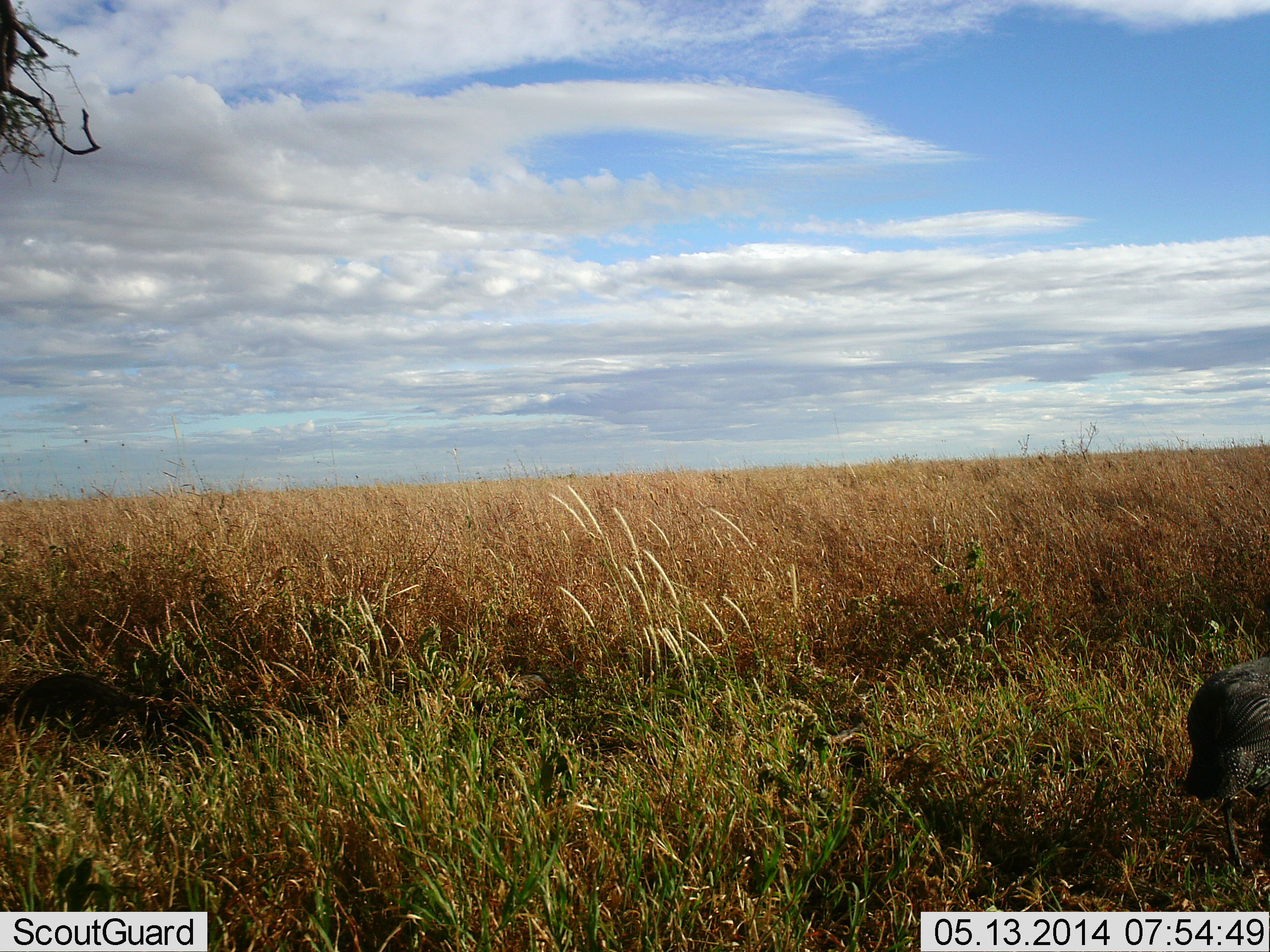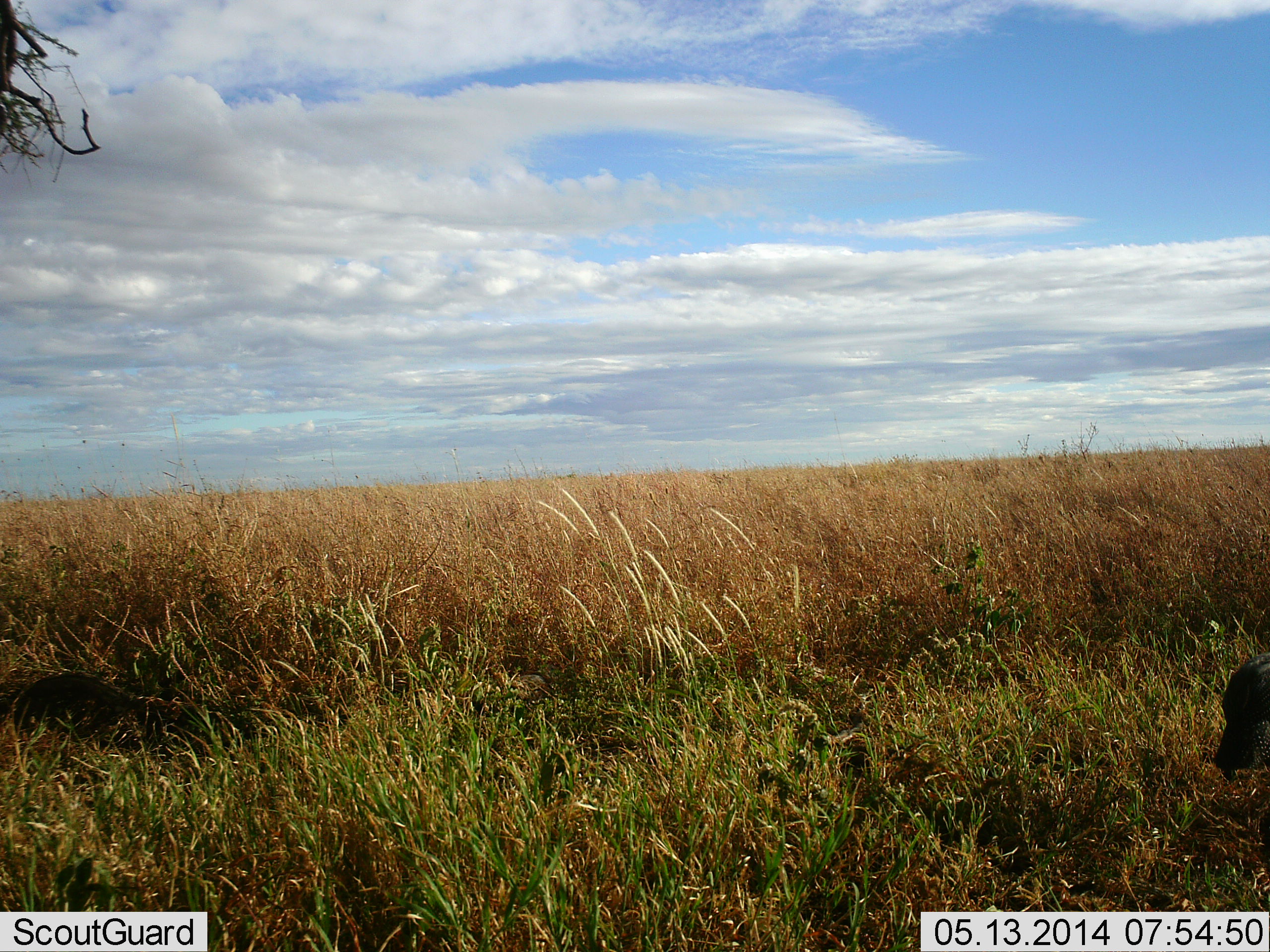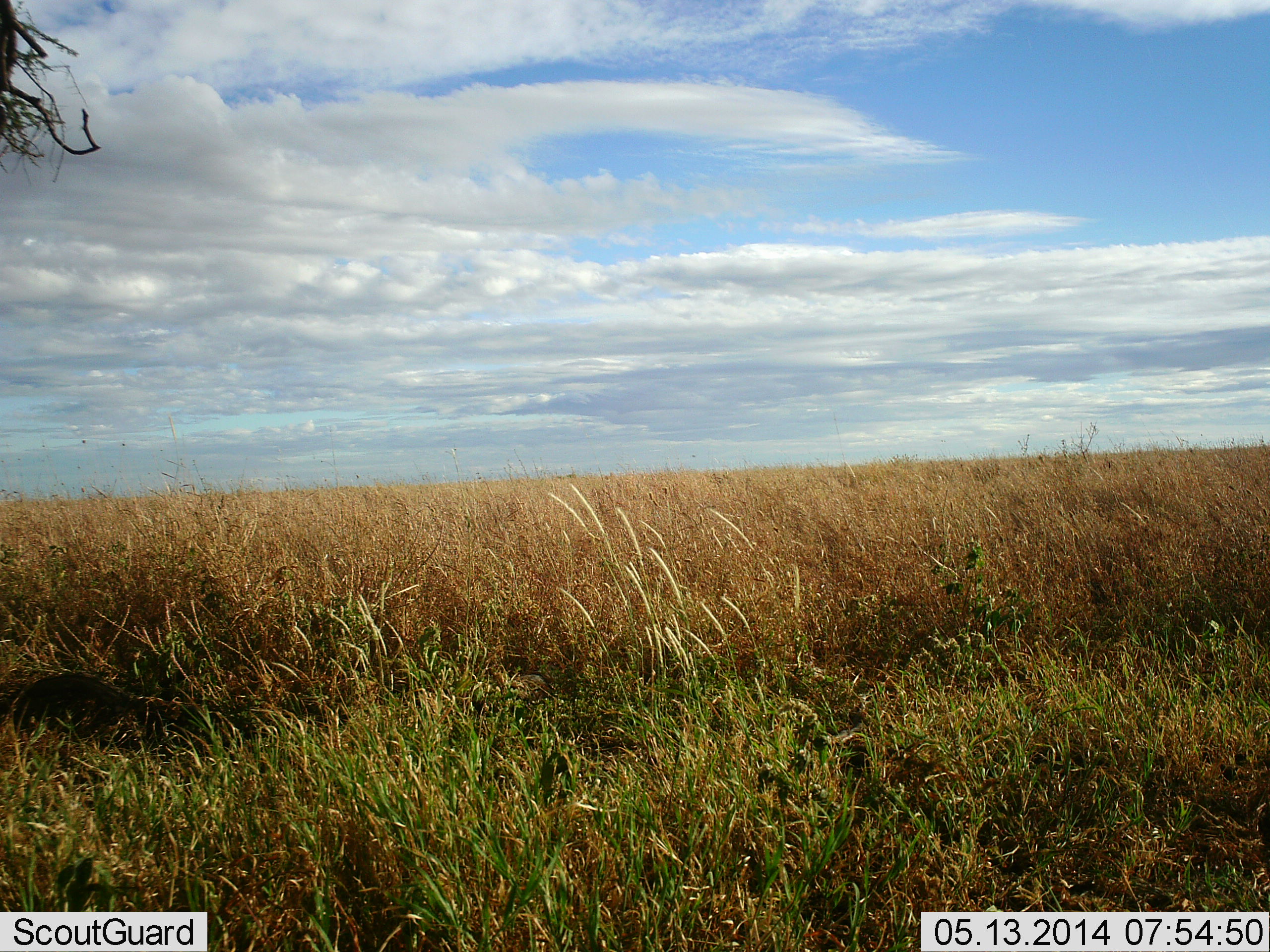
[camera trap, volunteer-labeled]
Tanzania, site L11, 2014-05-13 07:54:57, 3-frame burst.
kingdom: Animalia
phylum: Chordata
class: Aves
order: Galliformes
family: Numididae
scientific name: Numididae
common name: guinea fowl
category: guineafowl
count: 1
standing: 6%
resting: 0%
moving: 94%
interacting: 0%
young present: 0%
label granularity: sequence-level